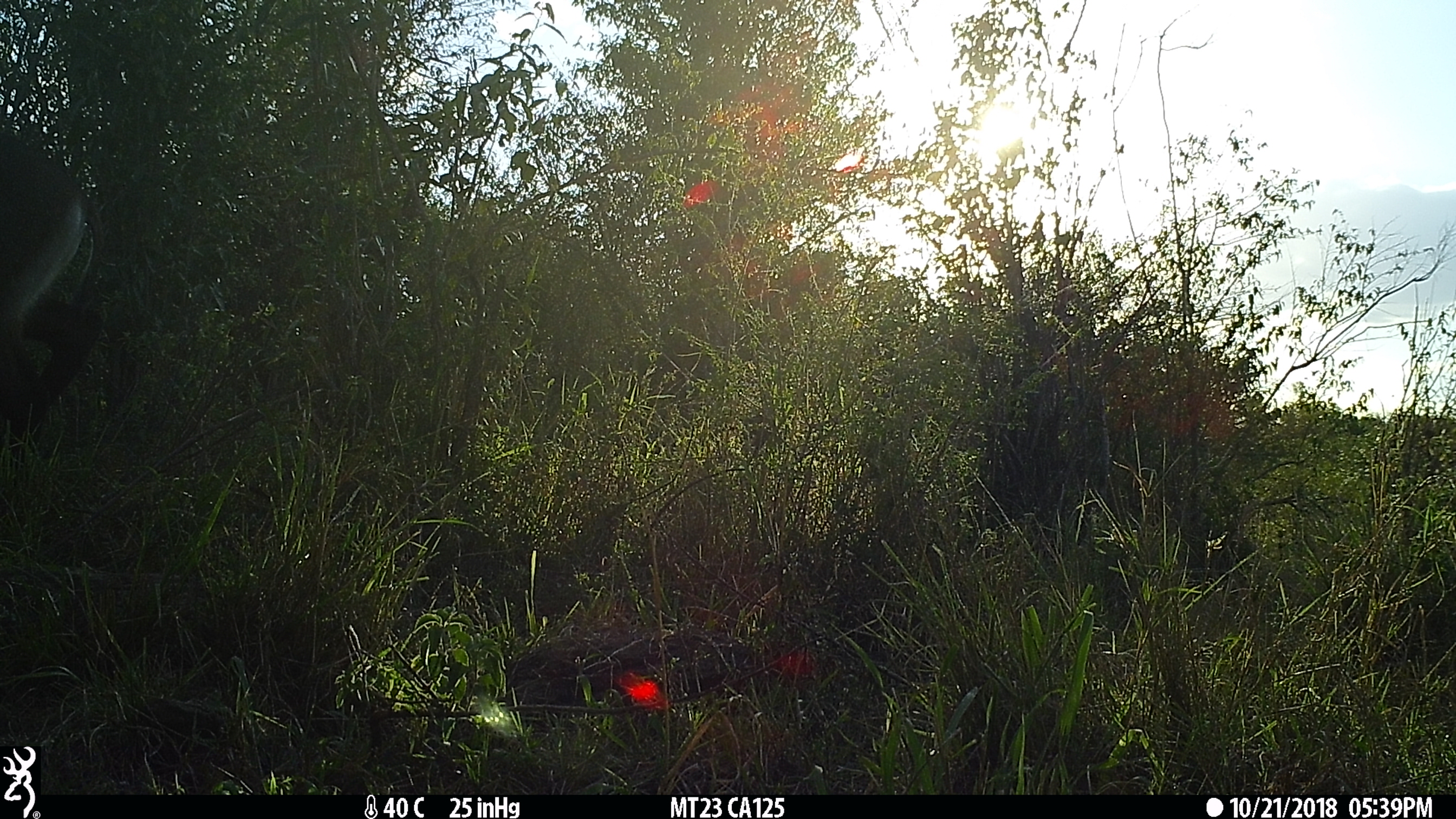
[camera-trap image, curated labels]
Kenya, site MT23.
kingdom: Animalia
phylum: Chordata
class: Mammalia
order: Artiodactyla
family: Bovidae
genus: Kobus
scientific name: Kobus ellipsiprymnus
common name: waterbuck